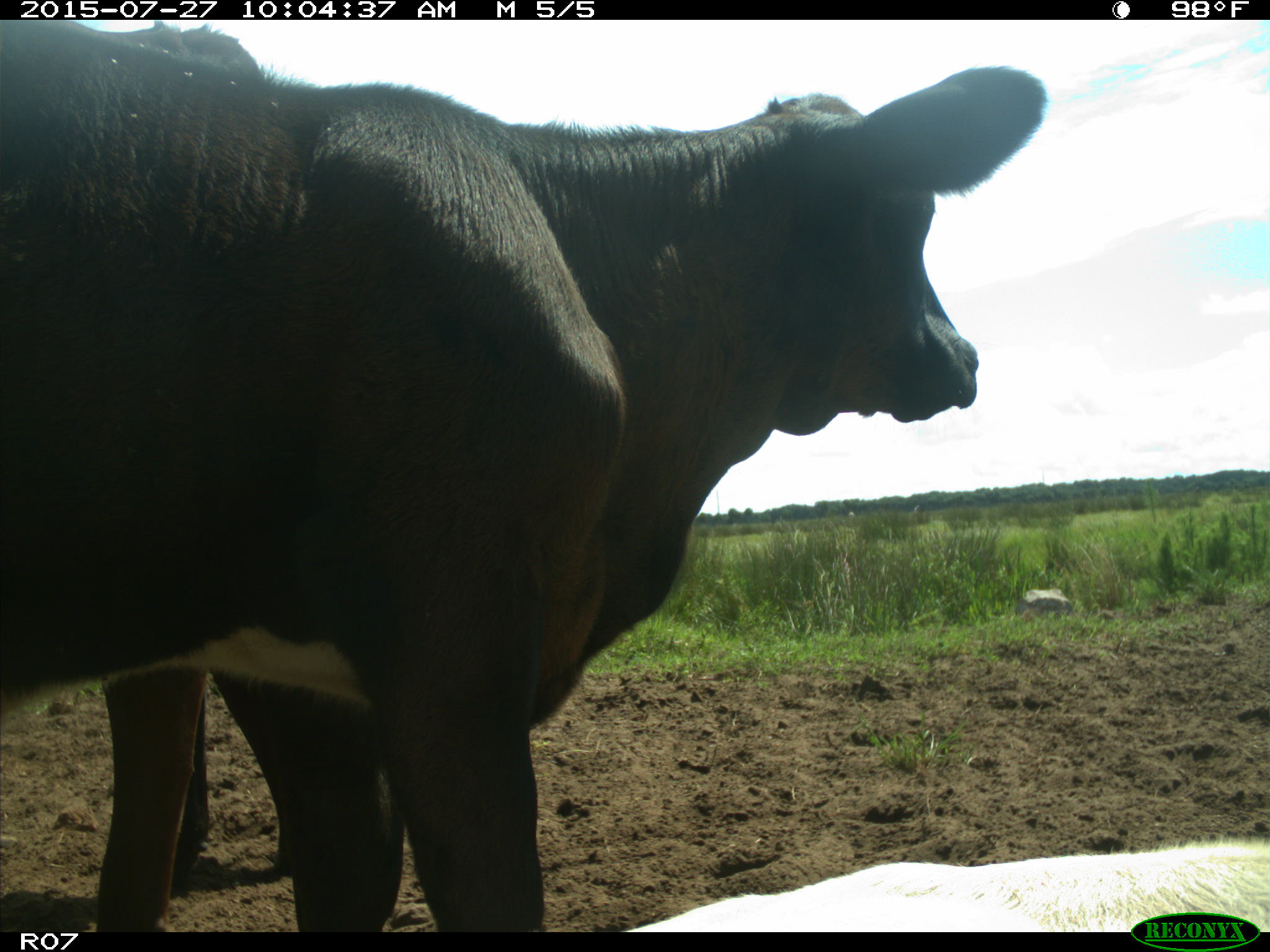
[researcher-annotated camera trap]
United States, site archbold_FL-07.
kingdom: Animalia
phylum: Chordata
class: Mammalia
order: Artiodactyla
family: Bovidae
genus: Bos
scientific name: Bos taurus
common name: domestic cow